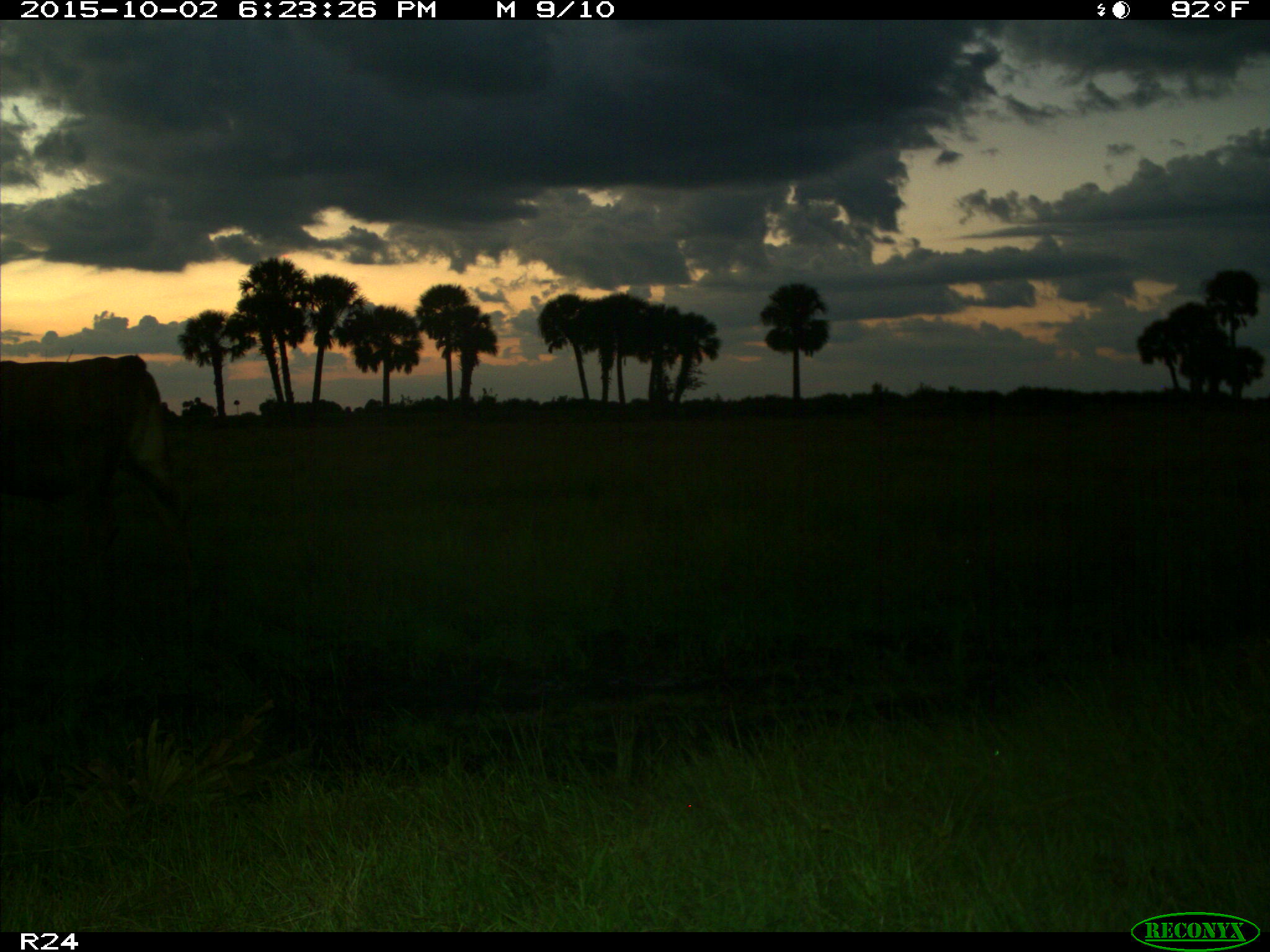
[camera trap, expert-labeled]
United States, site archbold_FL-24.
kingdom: Animalia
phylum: Chordata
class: Mammalia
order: Artiodactyla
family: Bovidae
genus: Bos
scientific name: Bos taurus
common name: domestic cow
Bos taurus (domestic cow).